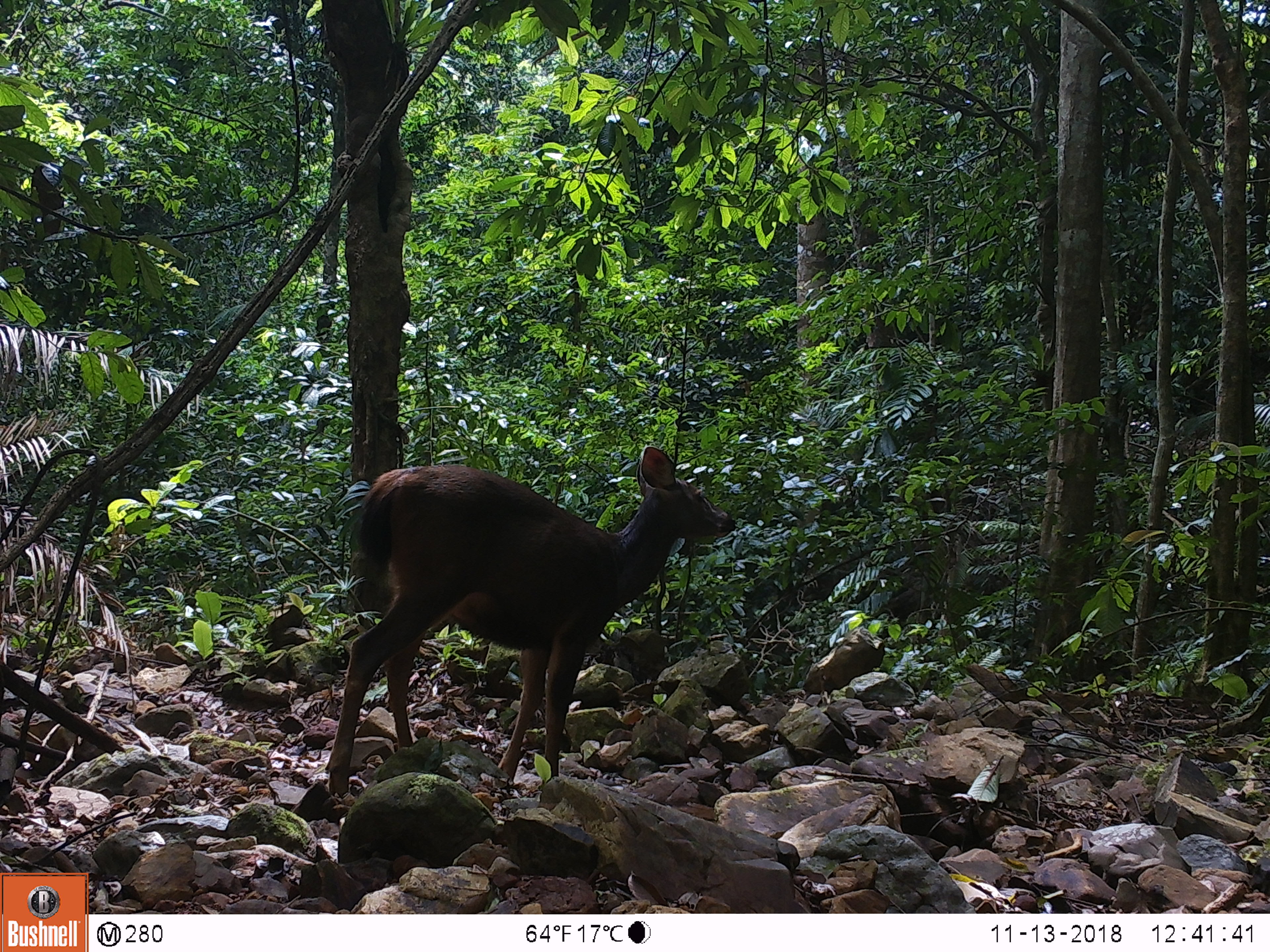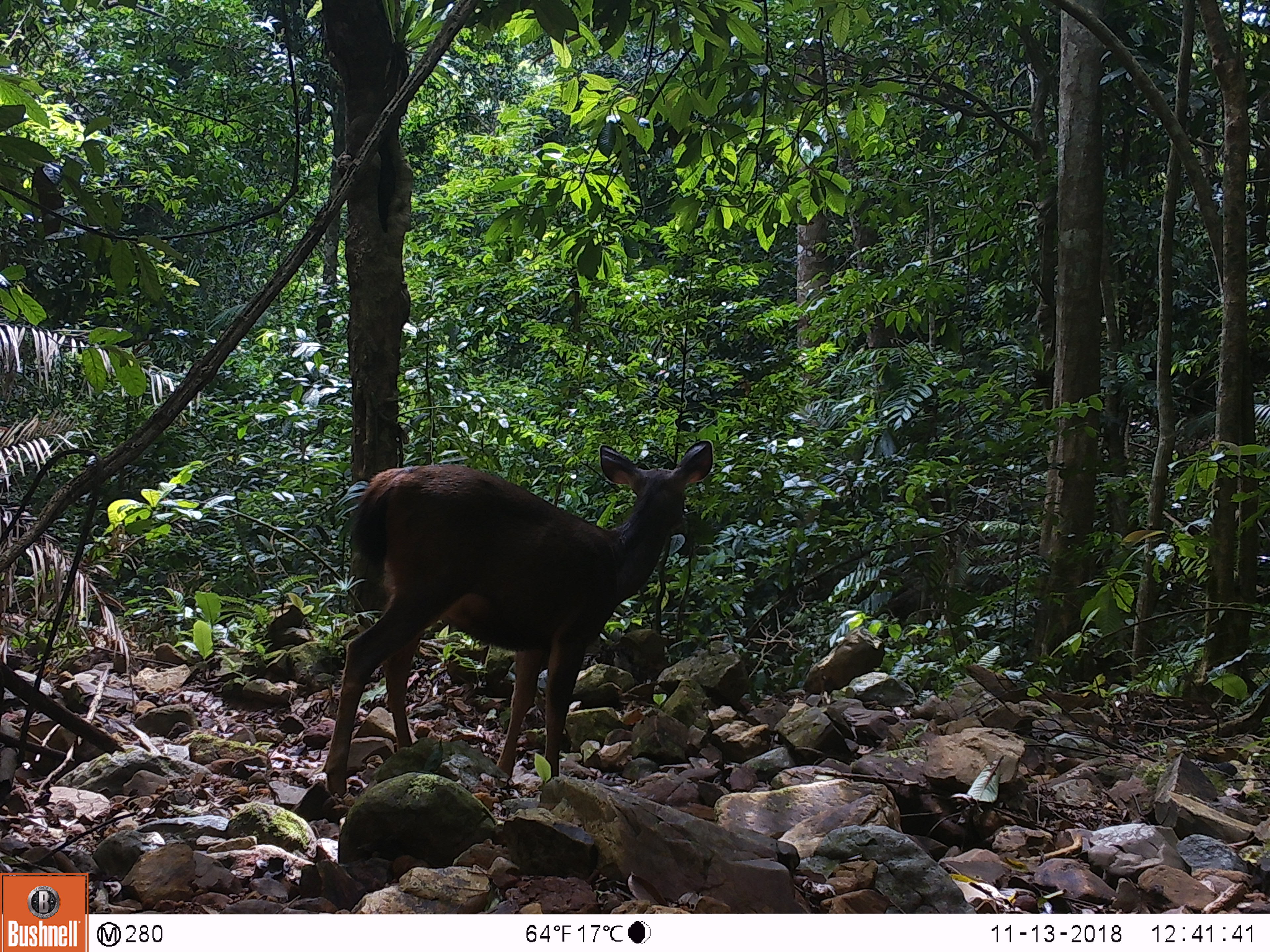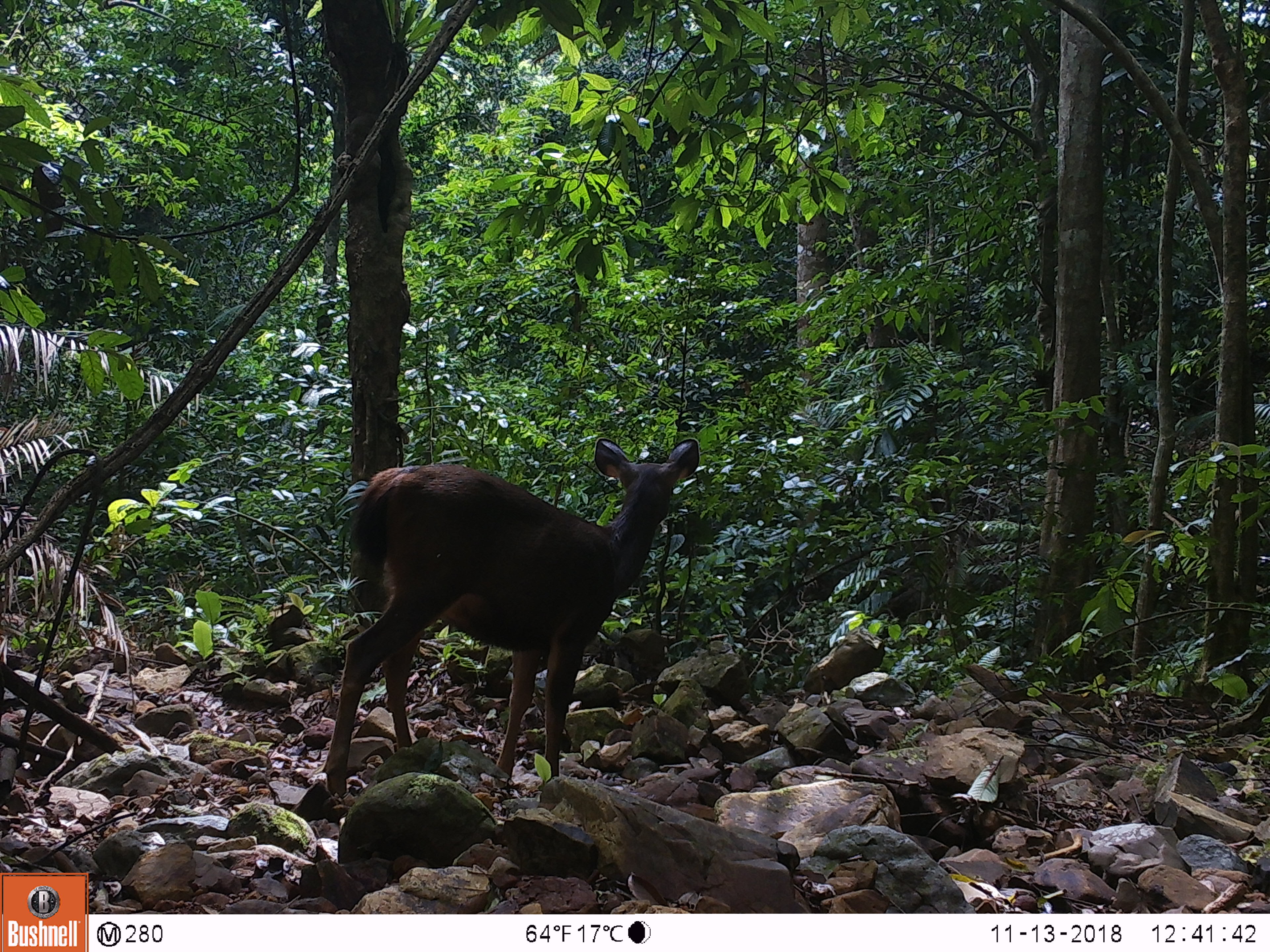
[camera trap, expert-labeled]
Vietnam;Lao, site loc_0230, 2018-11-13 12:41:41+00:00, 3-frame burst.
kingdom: Animalia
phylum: Chordata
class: Mammalia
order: Artiodactyla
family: Cervidae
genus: Rusa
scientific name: Rusa unicolor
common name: sambar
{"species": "sambar (Rusa unicolor)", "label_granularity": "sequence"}